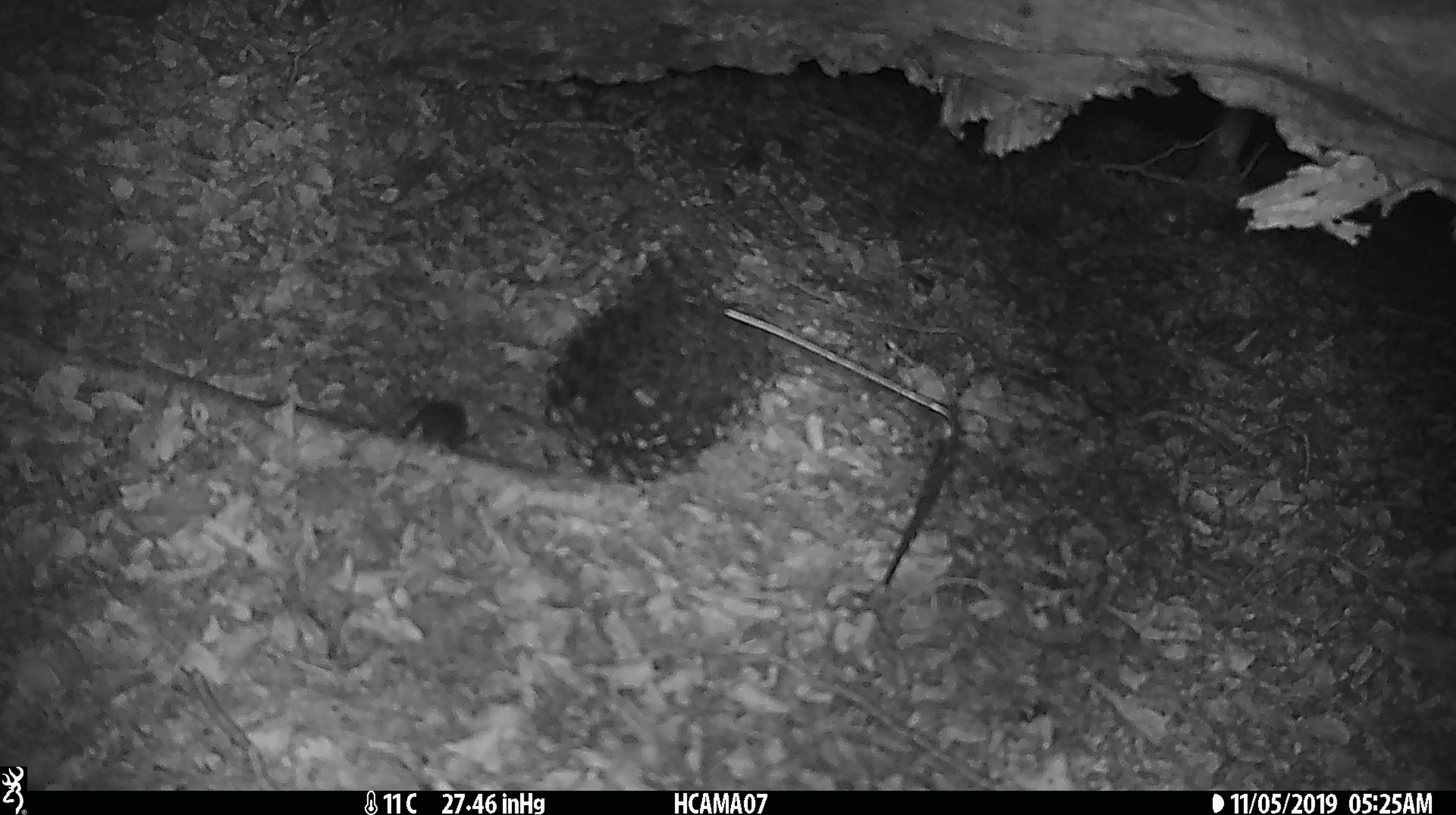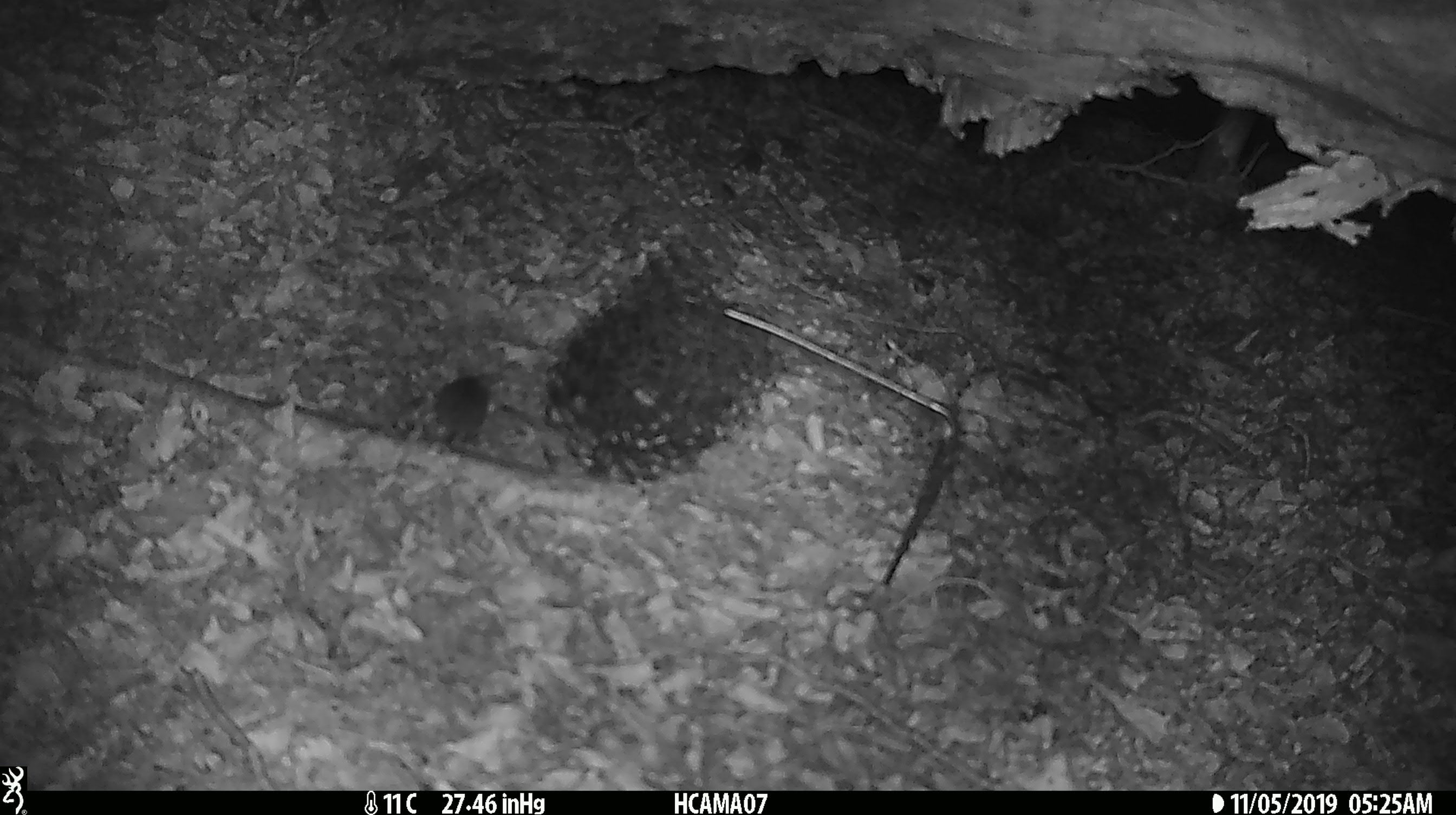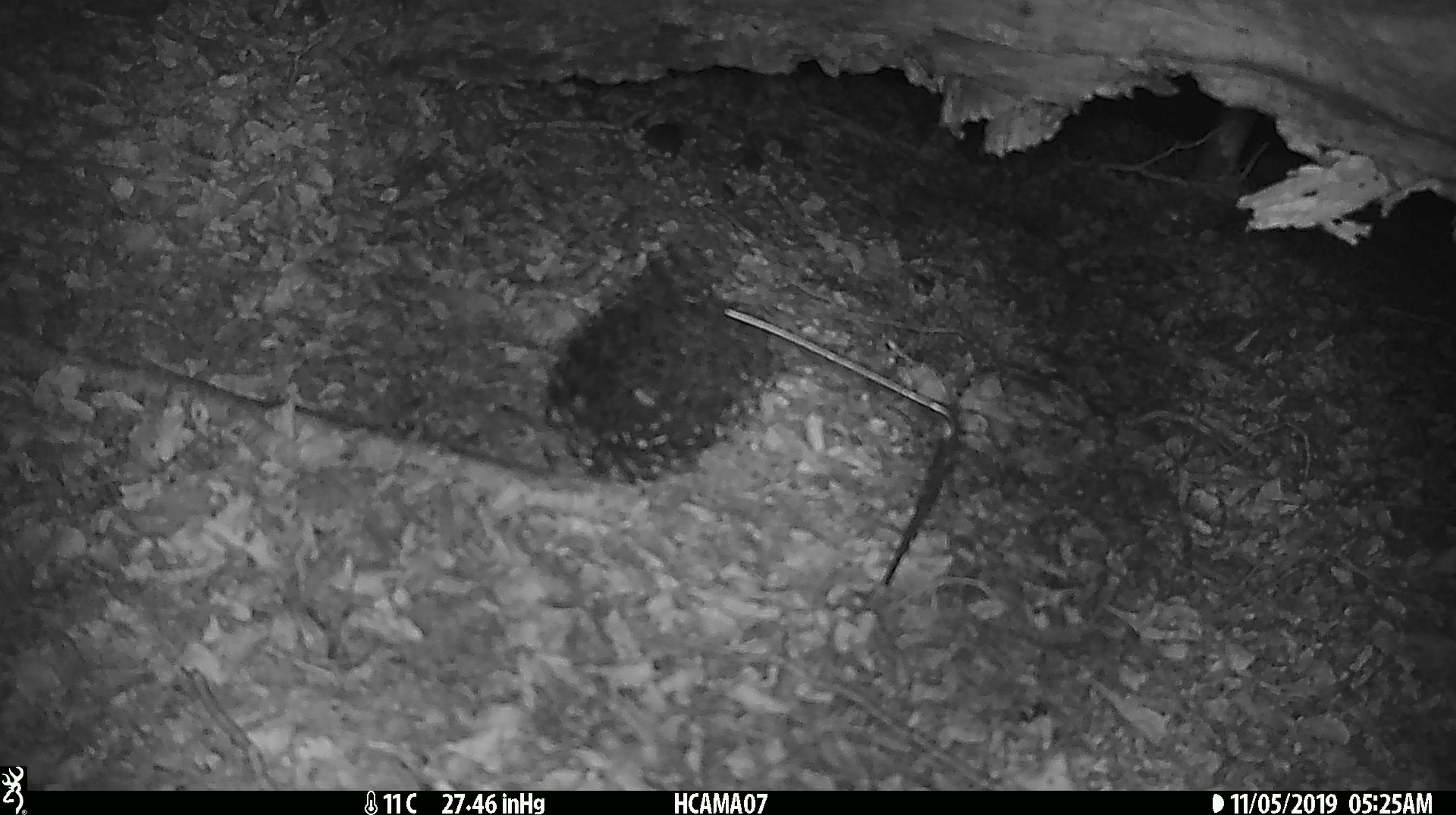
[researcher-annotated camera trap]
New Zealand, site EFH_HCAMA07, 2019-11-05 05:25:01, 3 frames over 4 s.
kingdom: Animalia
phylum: Chordata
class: Mammalia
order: Rodentia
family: Muridae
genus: Mus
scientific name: Mus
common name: mouse